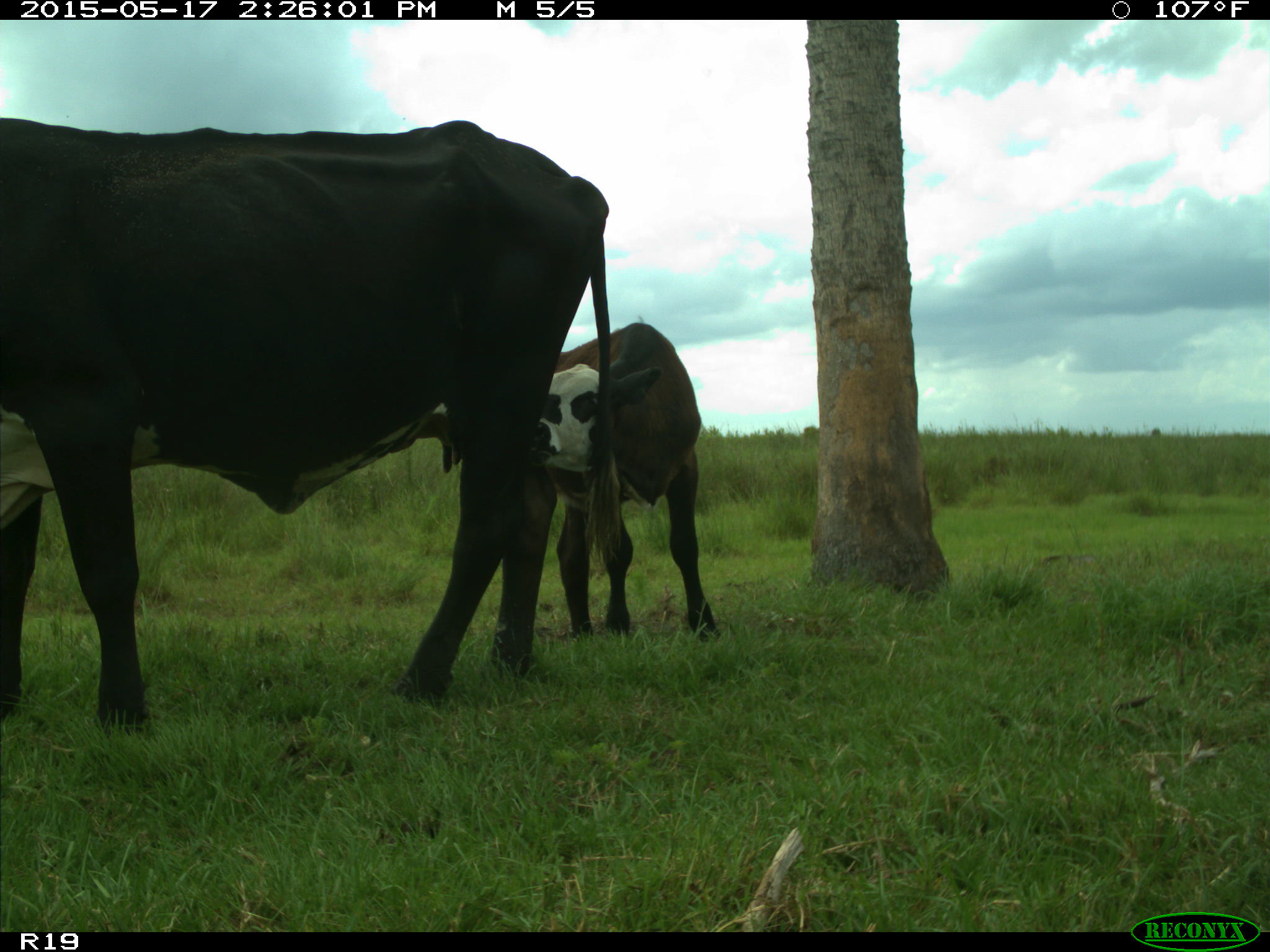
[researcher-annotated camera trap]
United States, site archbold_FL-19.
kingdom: Animalia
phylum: Chordata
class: Mammalia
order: Artiodactyla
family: Bovidae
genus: Bos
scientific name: Bos taurus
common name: domestic cow